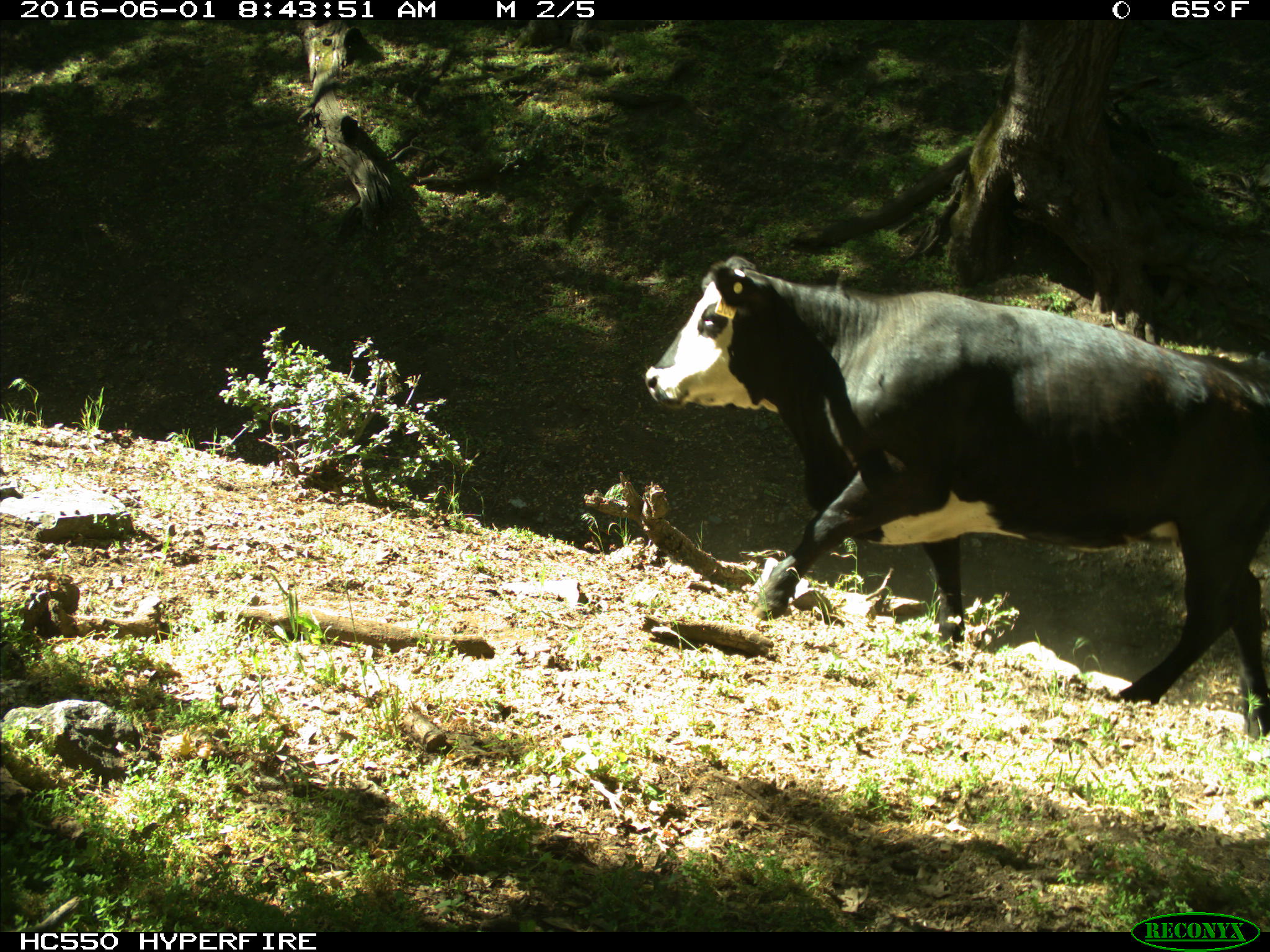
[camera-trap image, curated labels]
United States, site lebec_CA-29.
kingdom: Animalia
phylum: Chordata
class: Mammalia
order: Artiodactyla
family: Bovidae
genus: Bos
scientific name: Bos taurus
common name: domestic cow